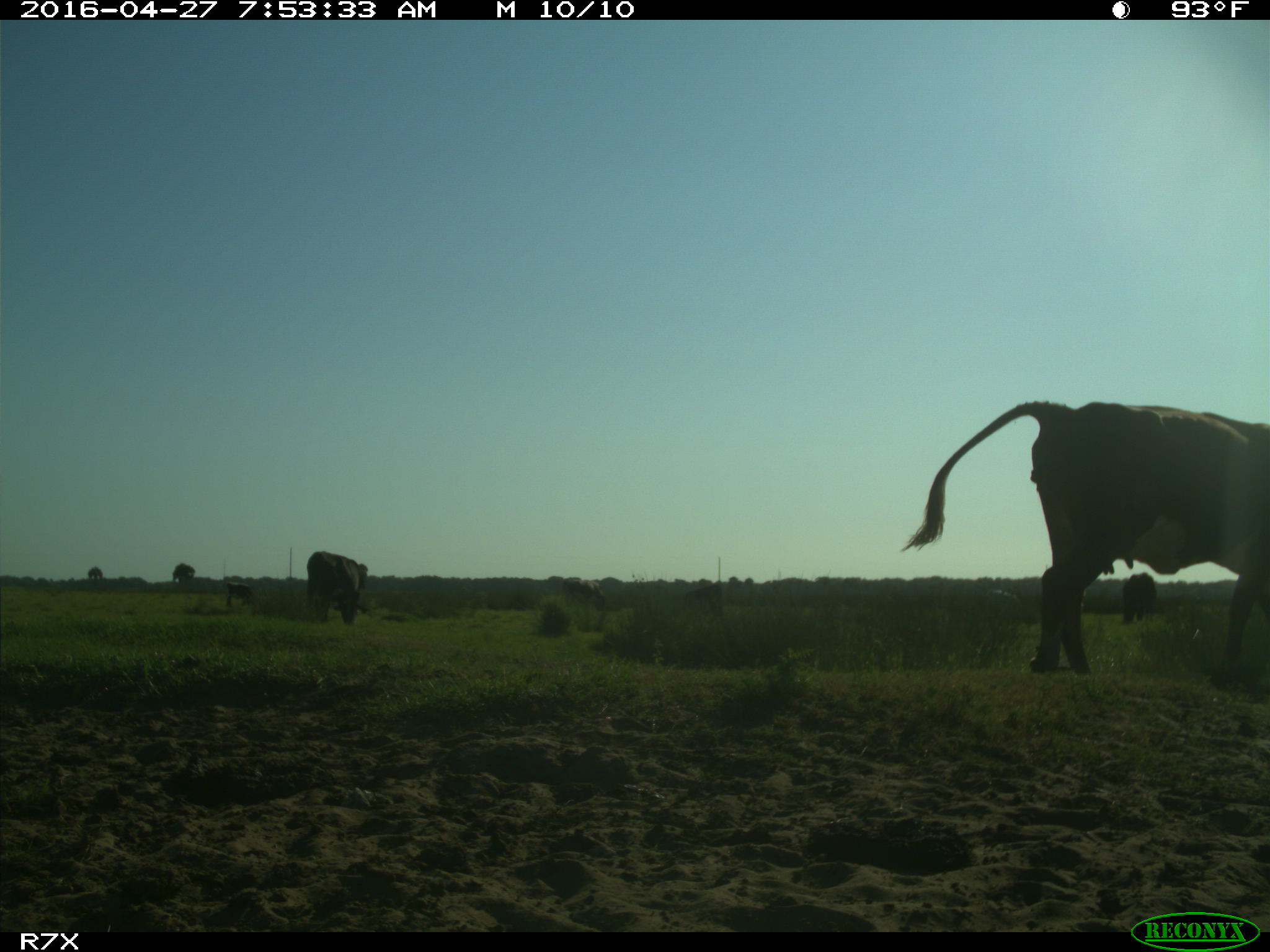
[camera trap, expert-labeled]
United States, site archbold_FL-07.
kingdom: Animalia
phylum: Chordata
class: Mammalia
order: Artiodactyla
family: Bovidae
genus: Bos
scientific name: Bos taurus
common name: domestic cow